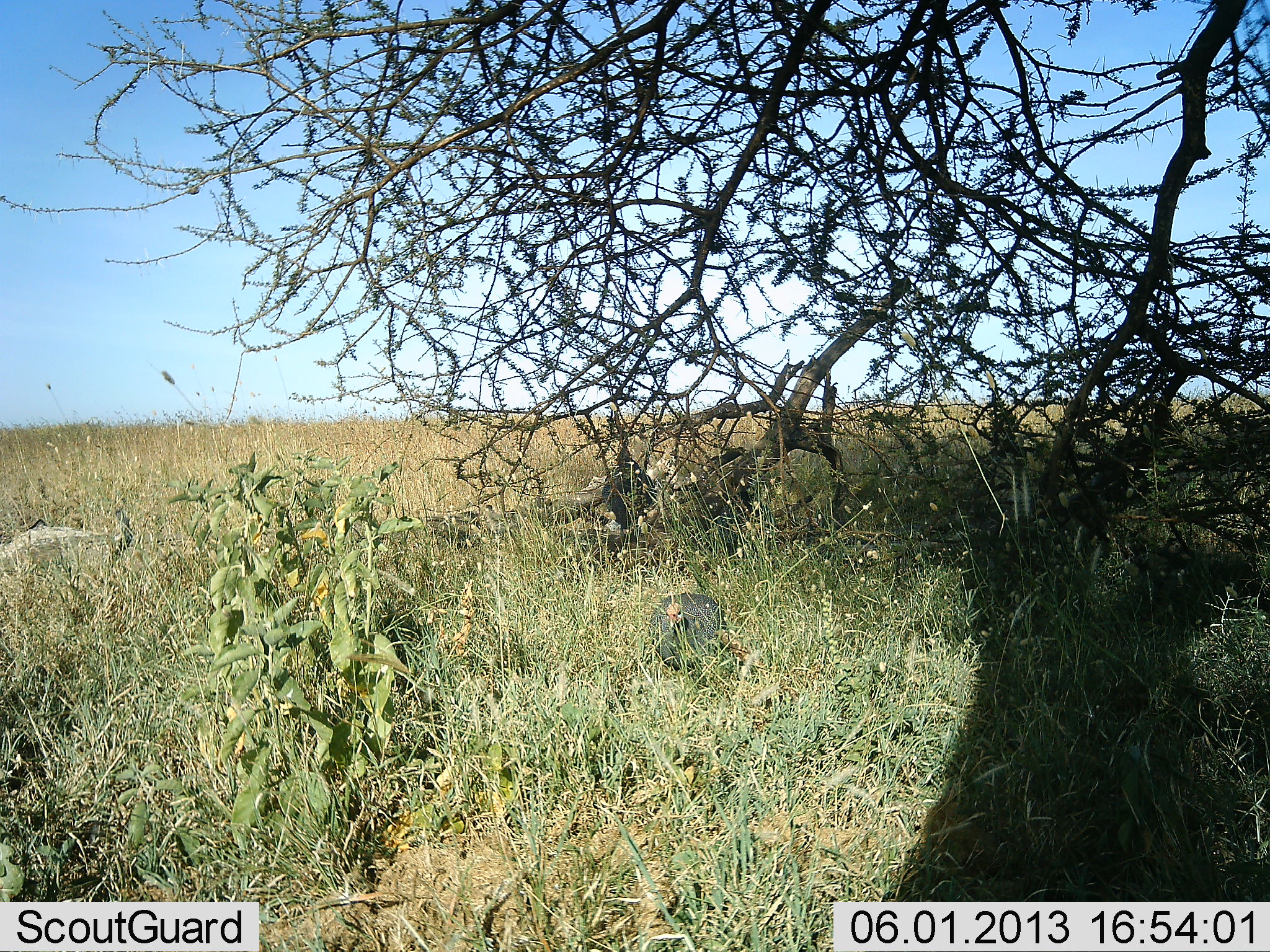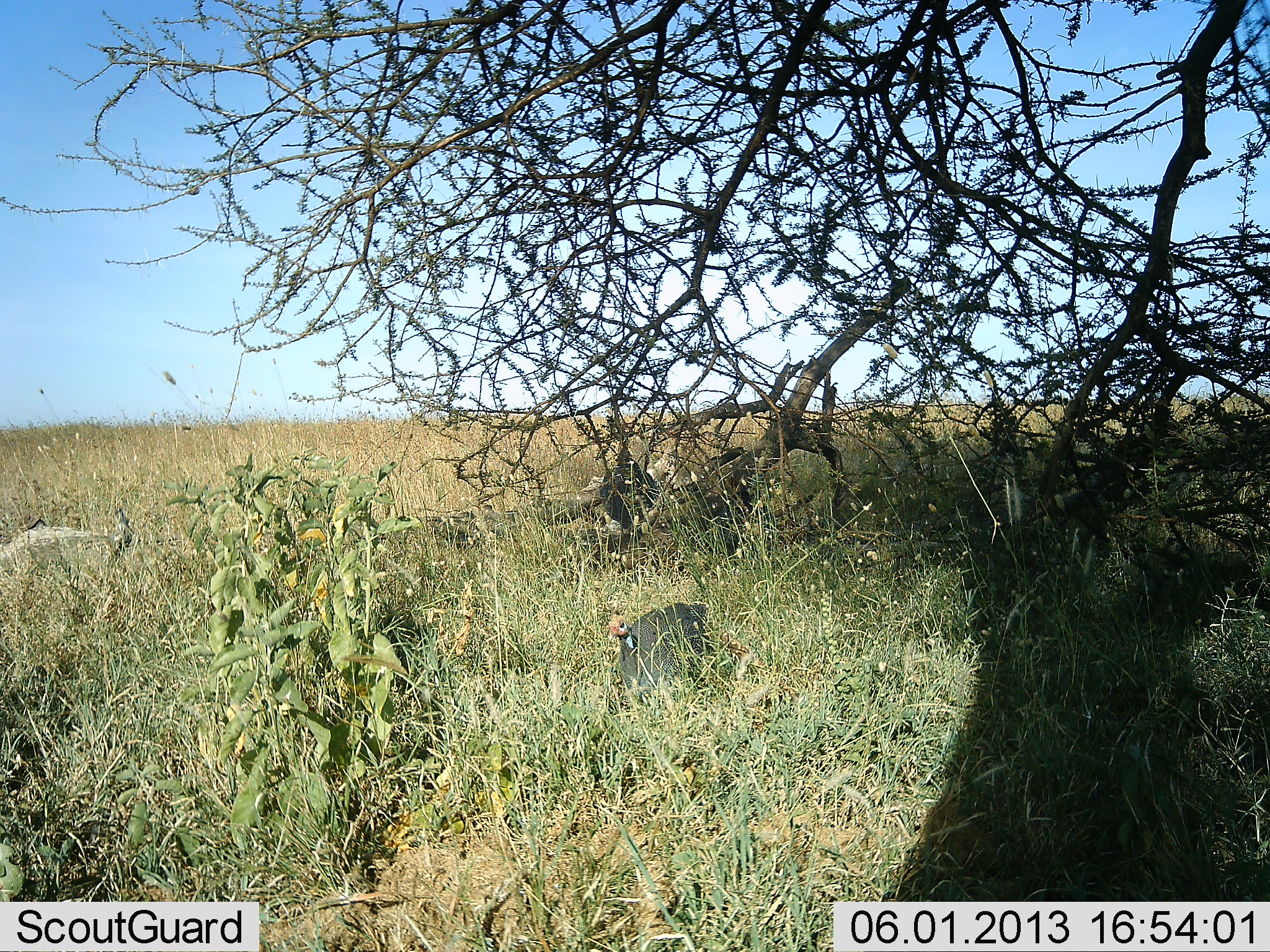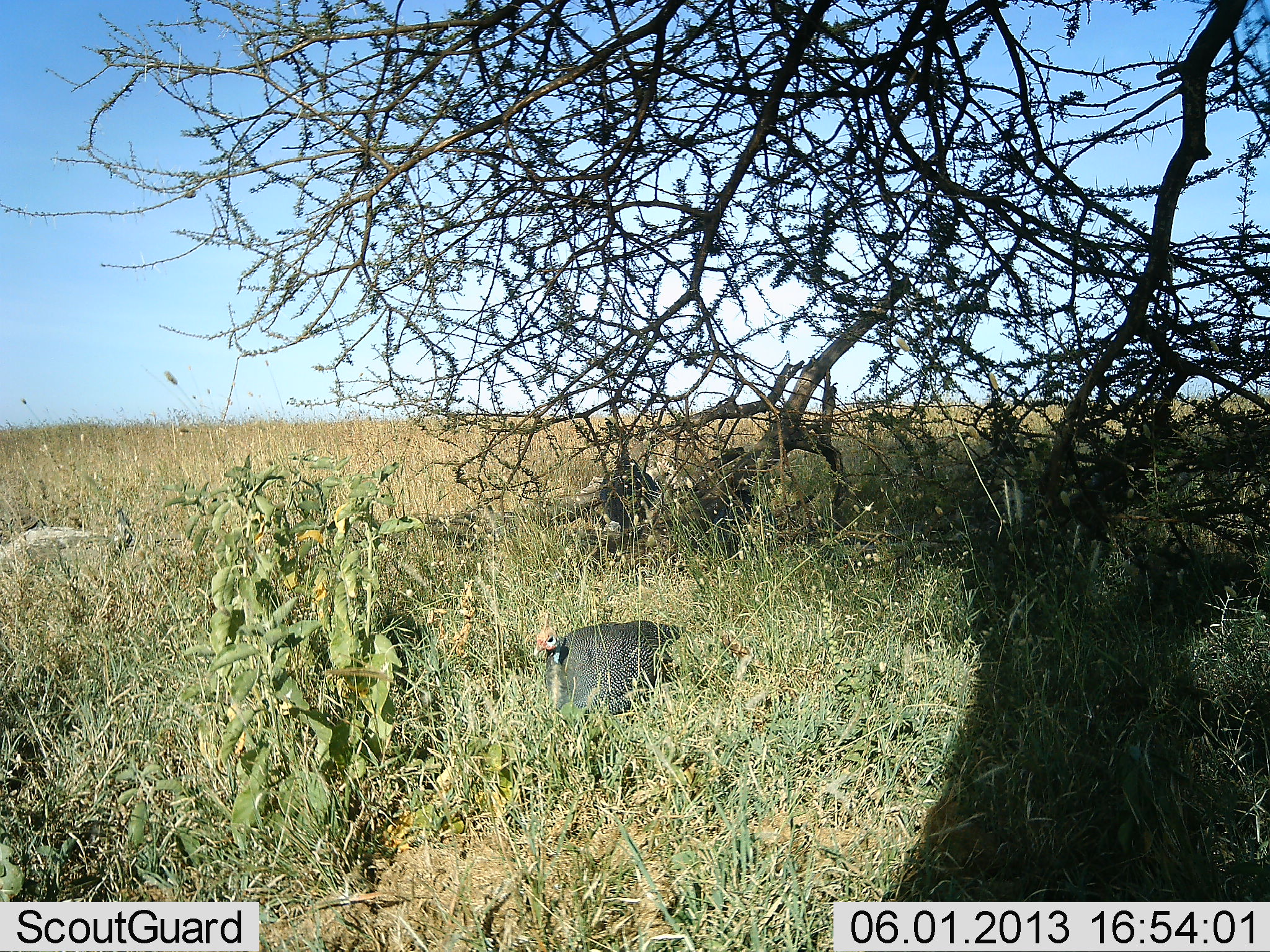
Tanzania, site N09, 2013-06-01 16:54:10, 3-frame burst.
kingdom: Animalia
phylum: Chordata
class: Aves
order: Galliformes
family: Numididae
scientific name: Numididae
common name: guinea fowl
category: guineafowl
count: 1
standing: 5%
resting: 0%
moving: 100%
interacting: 0%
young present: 0%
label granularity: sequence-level